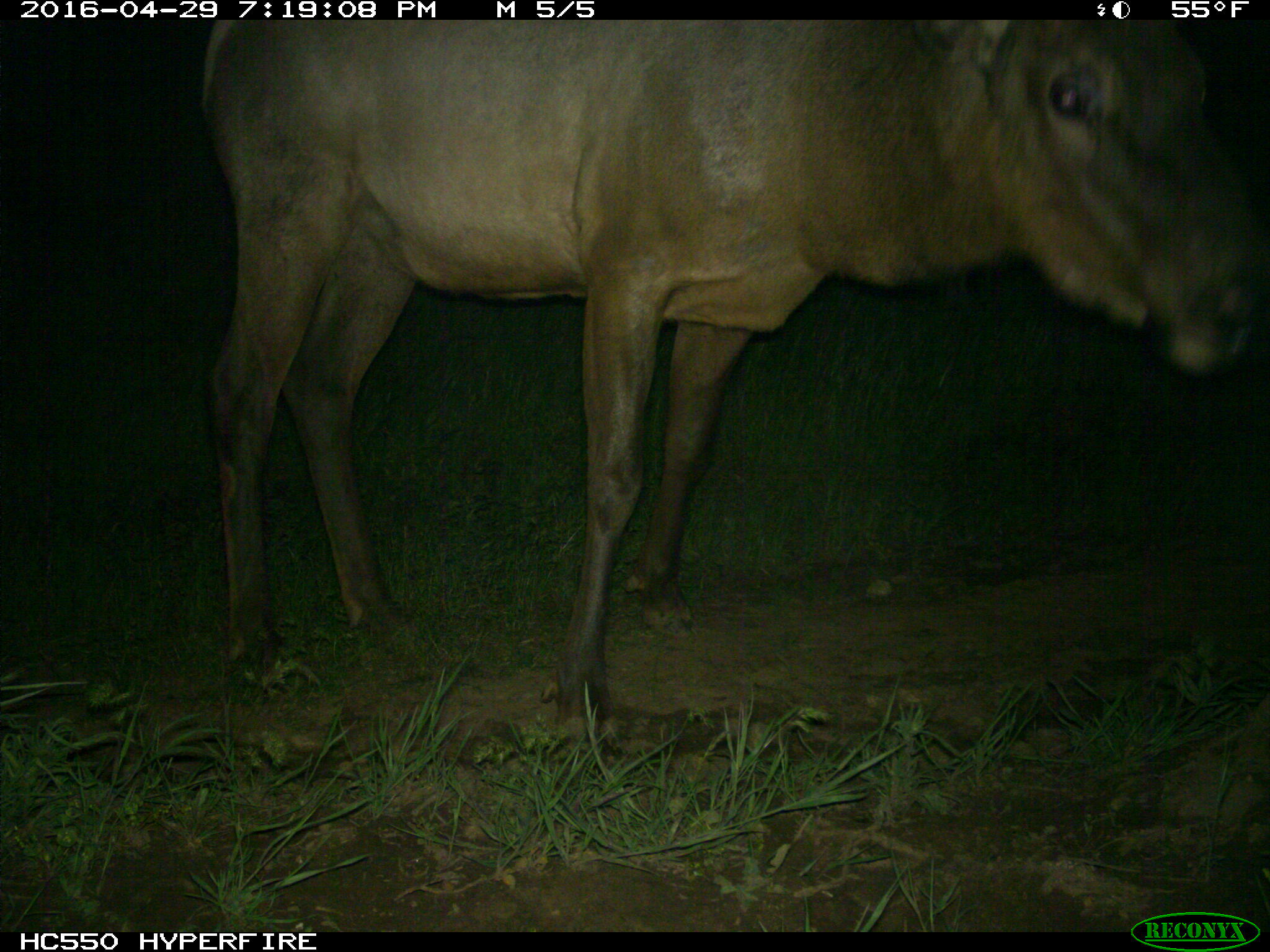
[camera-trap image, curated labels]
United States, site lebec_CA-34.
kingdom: Animalia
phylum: Chordata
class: Mammalia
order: Artiodactyla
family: Cervidae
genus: Cervus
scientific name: Cervus canadensis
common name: elk